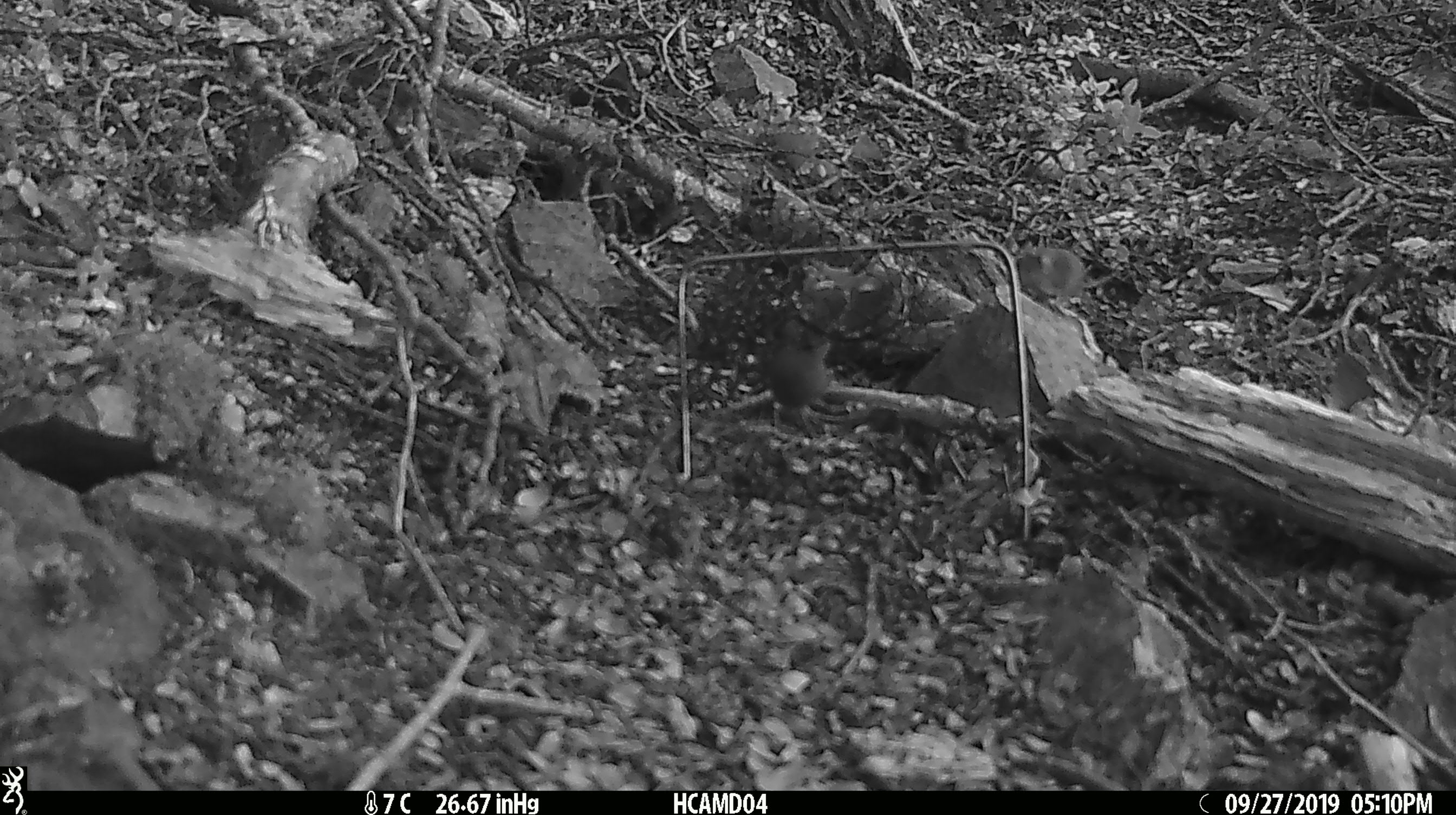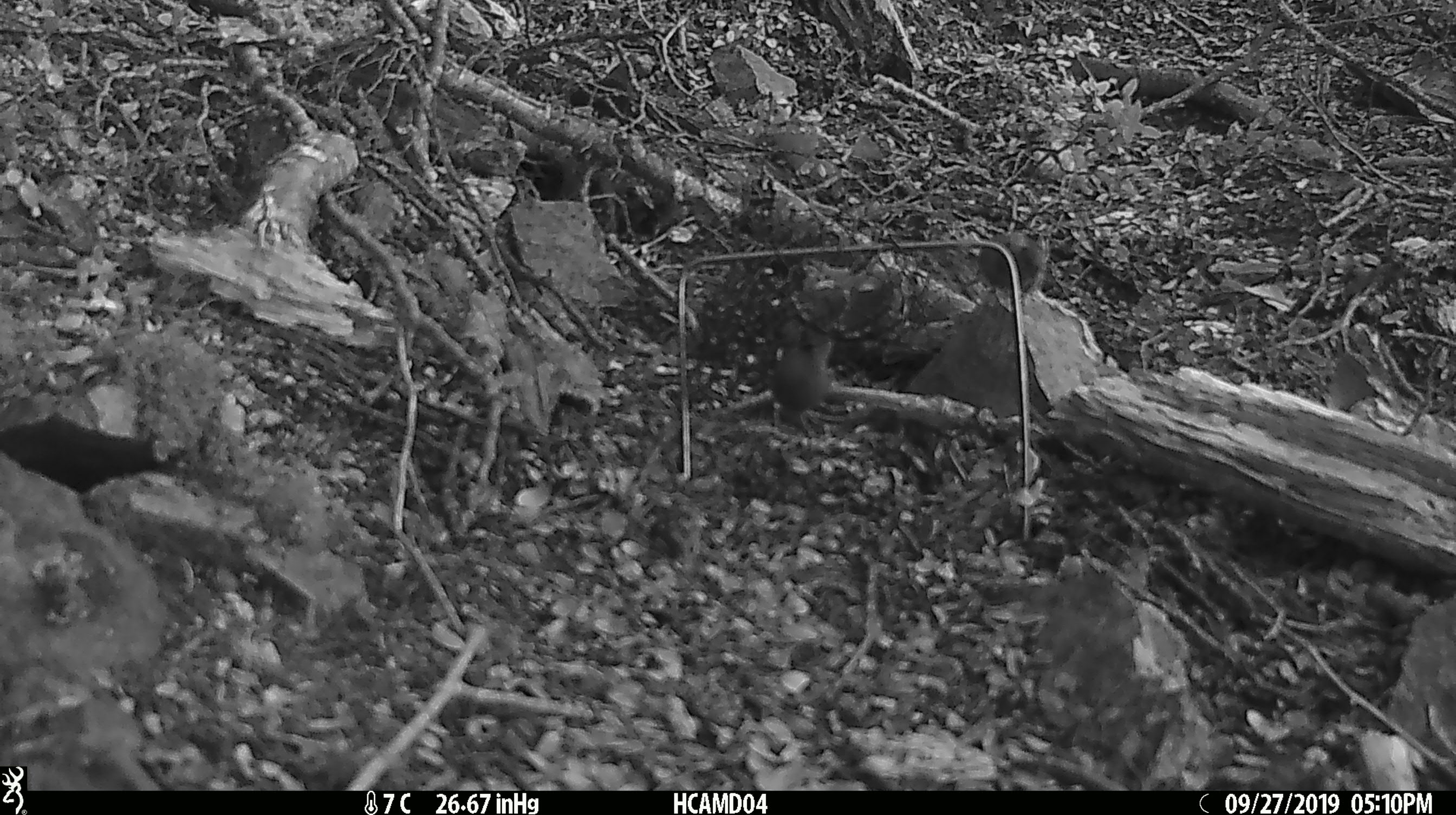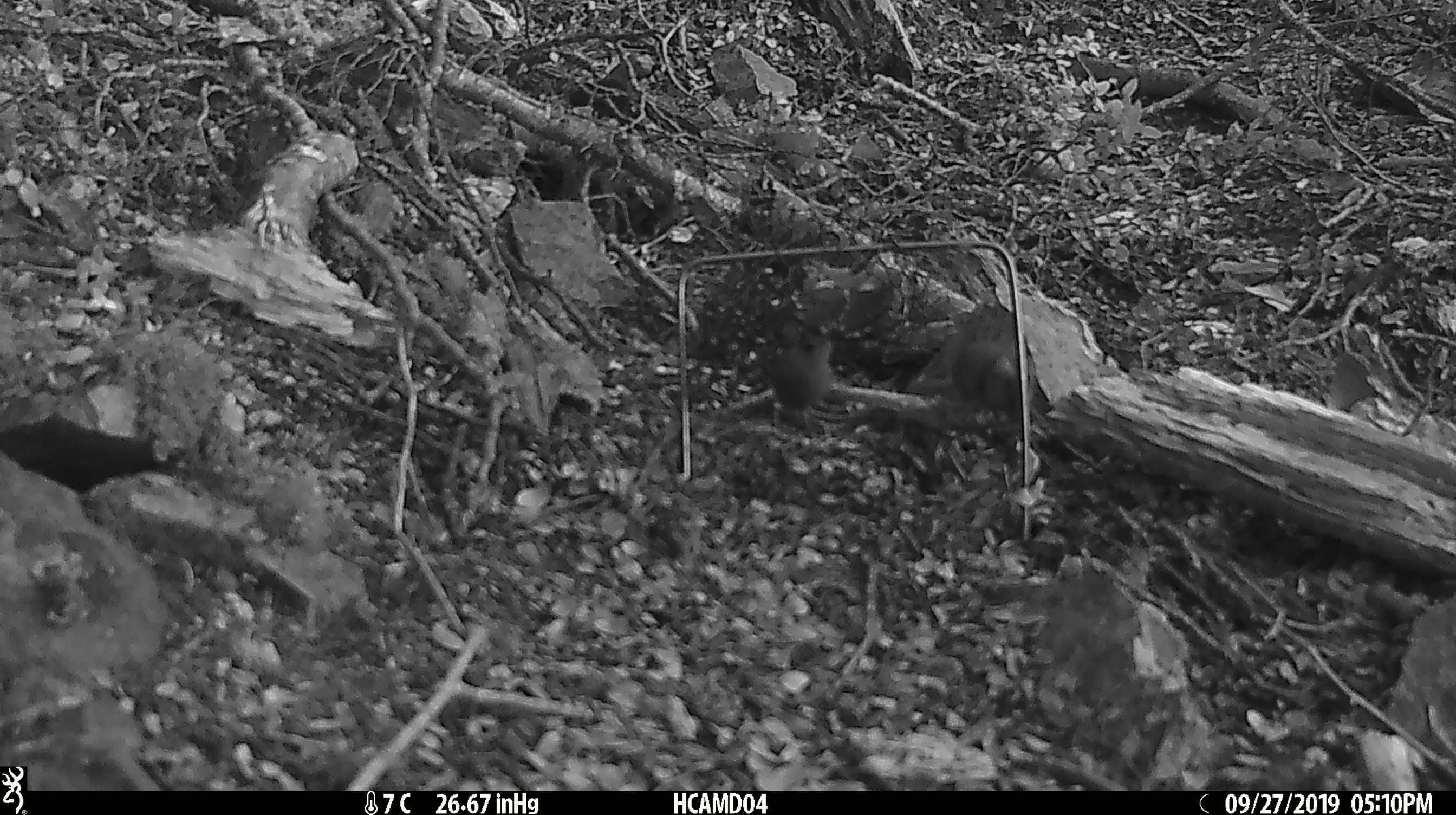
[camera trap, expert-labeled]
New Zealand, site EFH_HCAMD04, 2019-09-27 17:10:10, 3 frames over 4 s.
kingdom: Animalia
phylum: Chordata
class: Mammalia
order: Rodentia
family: Muridae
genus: Mus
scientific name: Mus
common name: mouse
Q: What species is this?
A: Mouse (Mus).